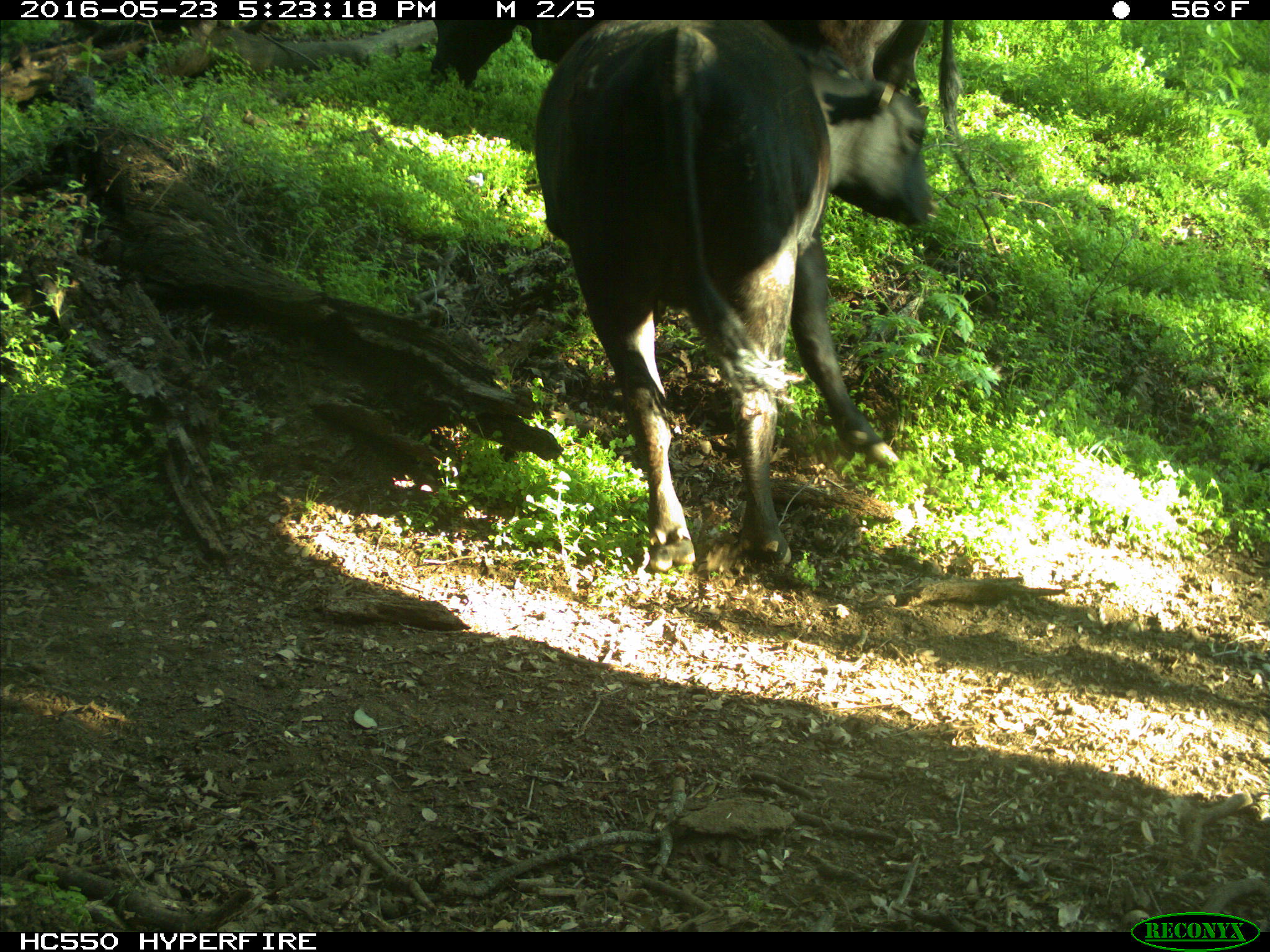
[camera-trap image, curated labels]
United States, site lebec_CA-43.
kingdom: Animalia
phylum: Chordata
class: Mammalia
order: Artiodactyla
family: Bovidae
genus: Bos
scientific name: Bos taurus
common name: domestic cow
Bos taurus (domestic cow).